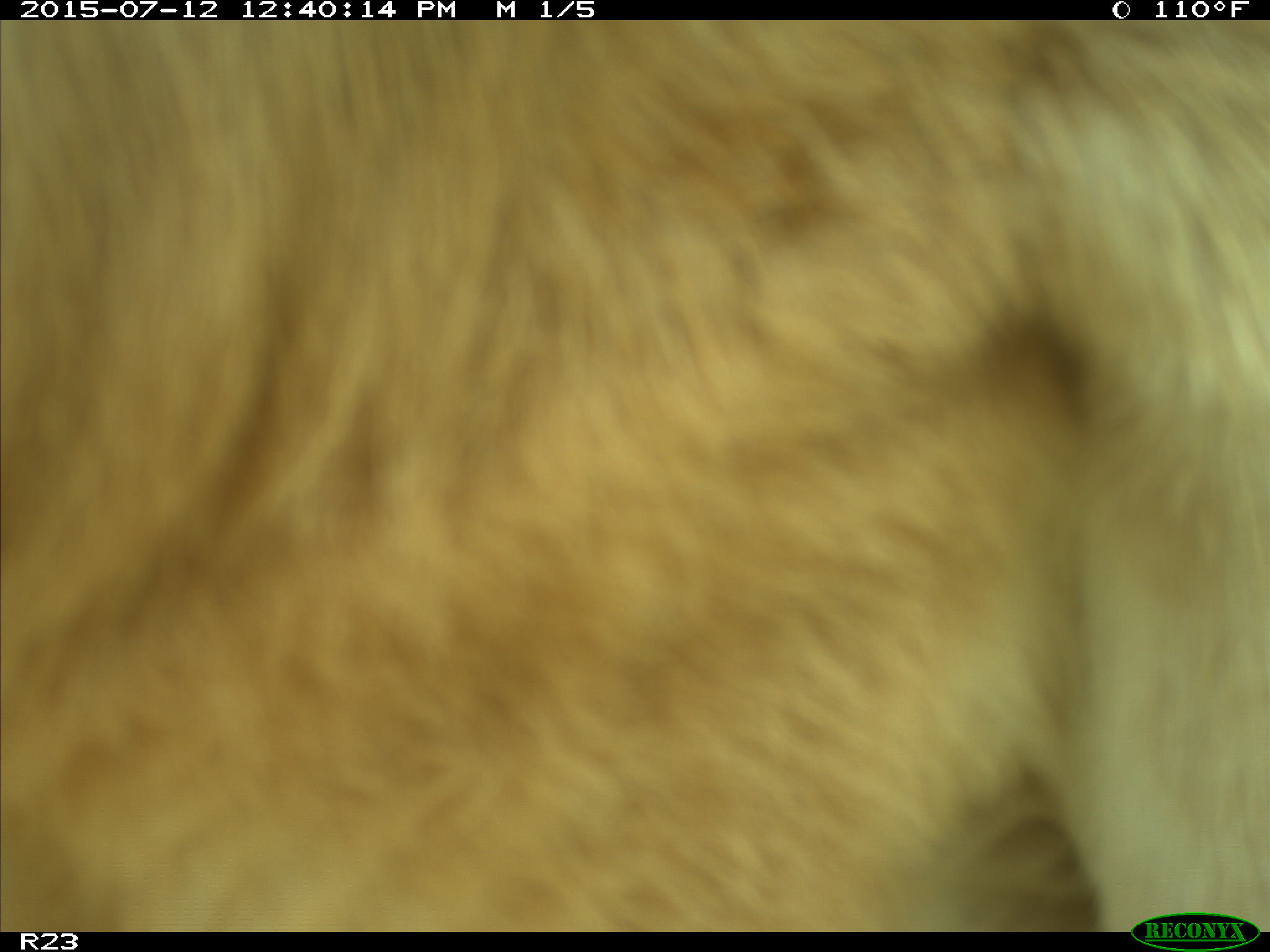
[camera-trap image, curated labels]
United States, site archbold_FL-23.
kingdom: Animalia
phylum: Chordata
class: Mammalia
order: Artiodactyla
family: Bovidae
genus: Bos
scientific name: Bos taurus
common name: domestic cow